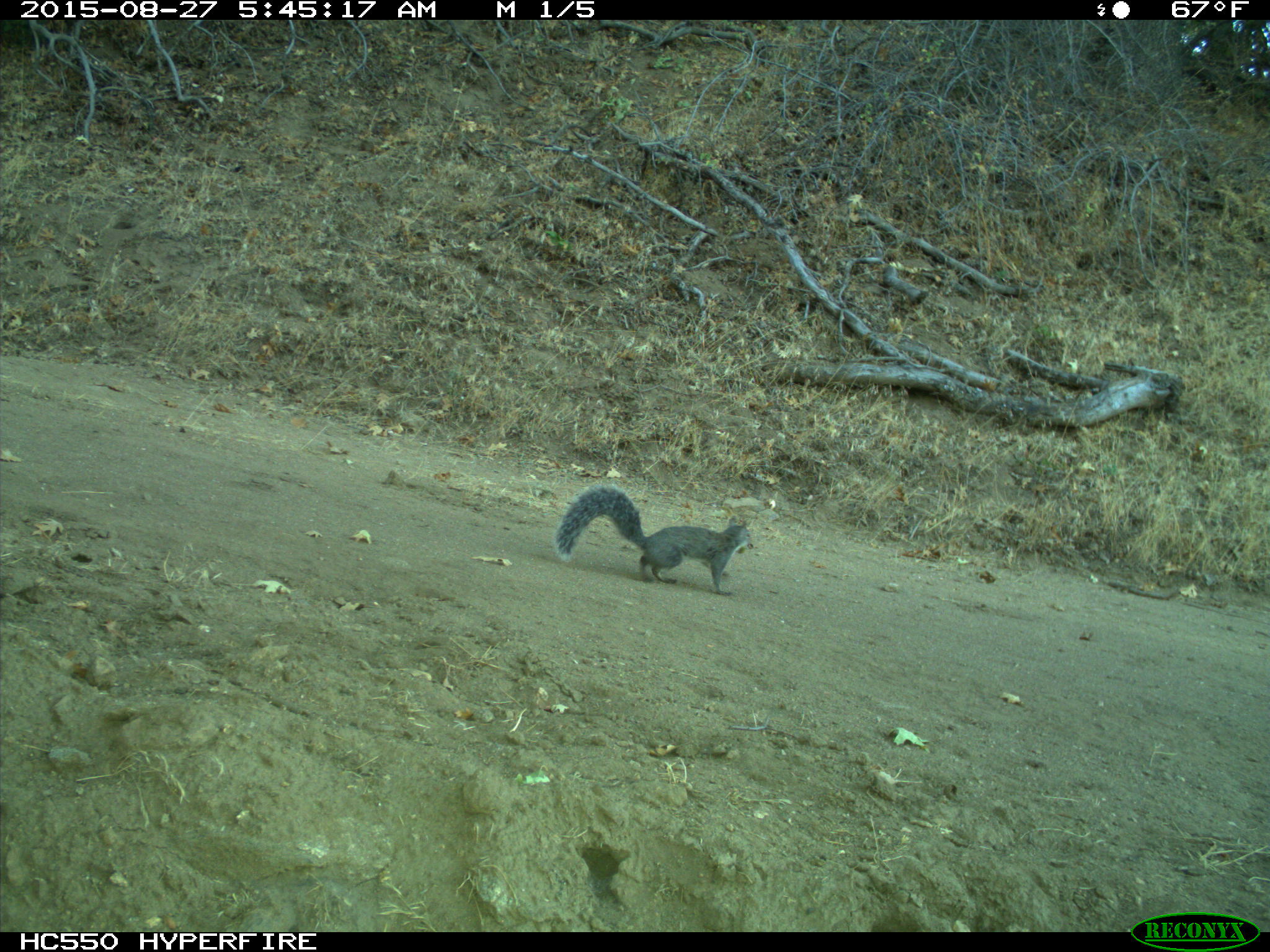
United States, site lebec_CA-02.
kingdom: Animalia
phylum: Chordata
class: Mammalia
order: Rodentia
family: Sciuridae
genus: Sciurus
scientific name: Sciurus carolinensis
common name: eastern gray squirrel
Sciurus carolinensis (eastern gray squirrel).